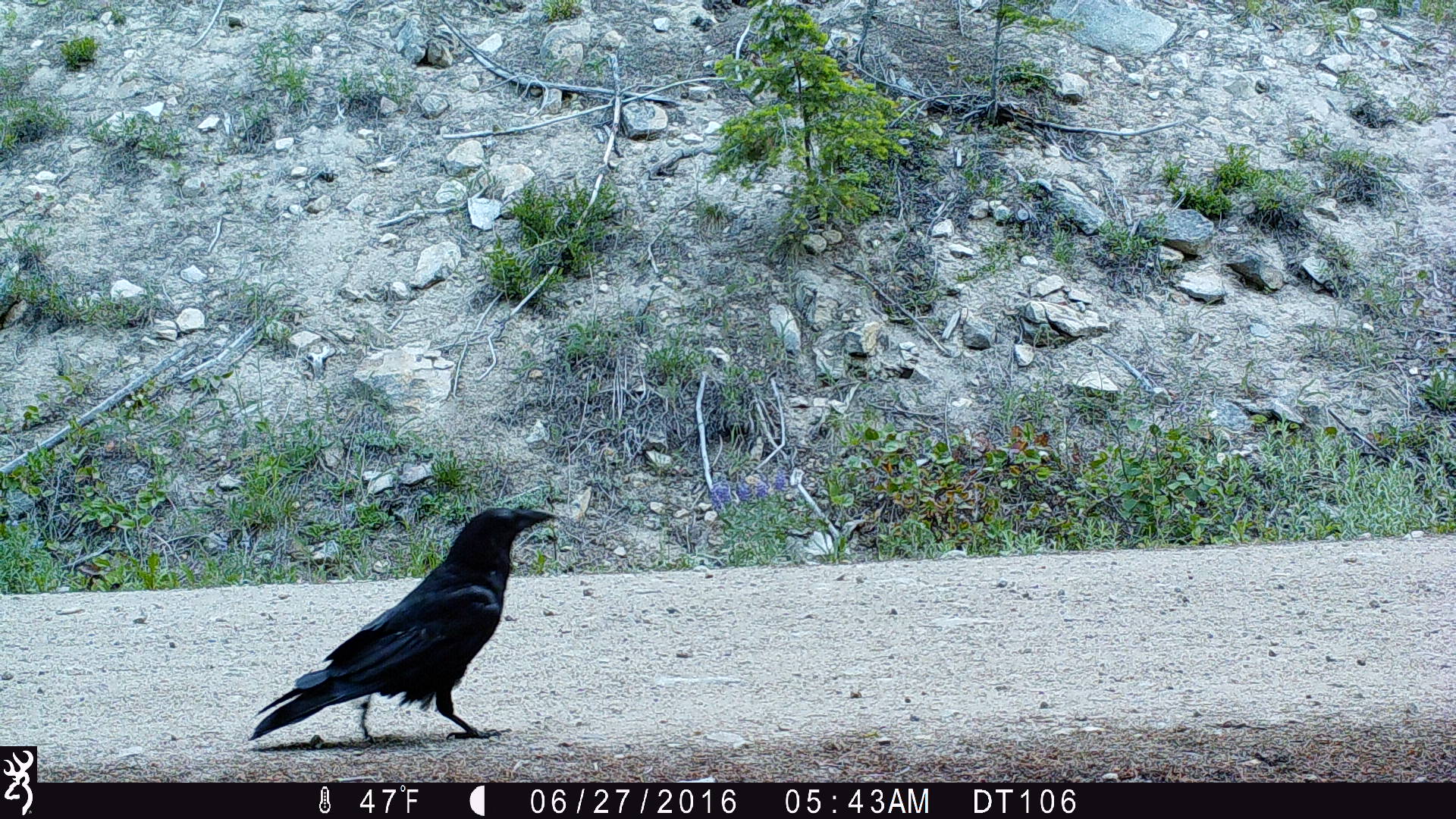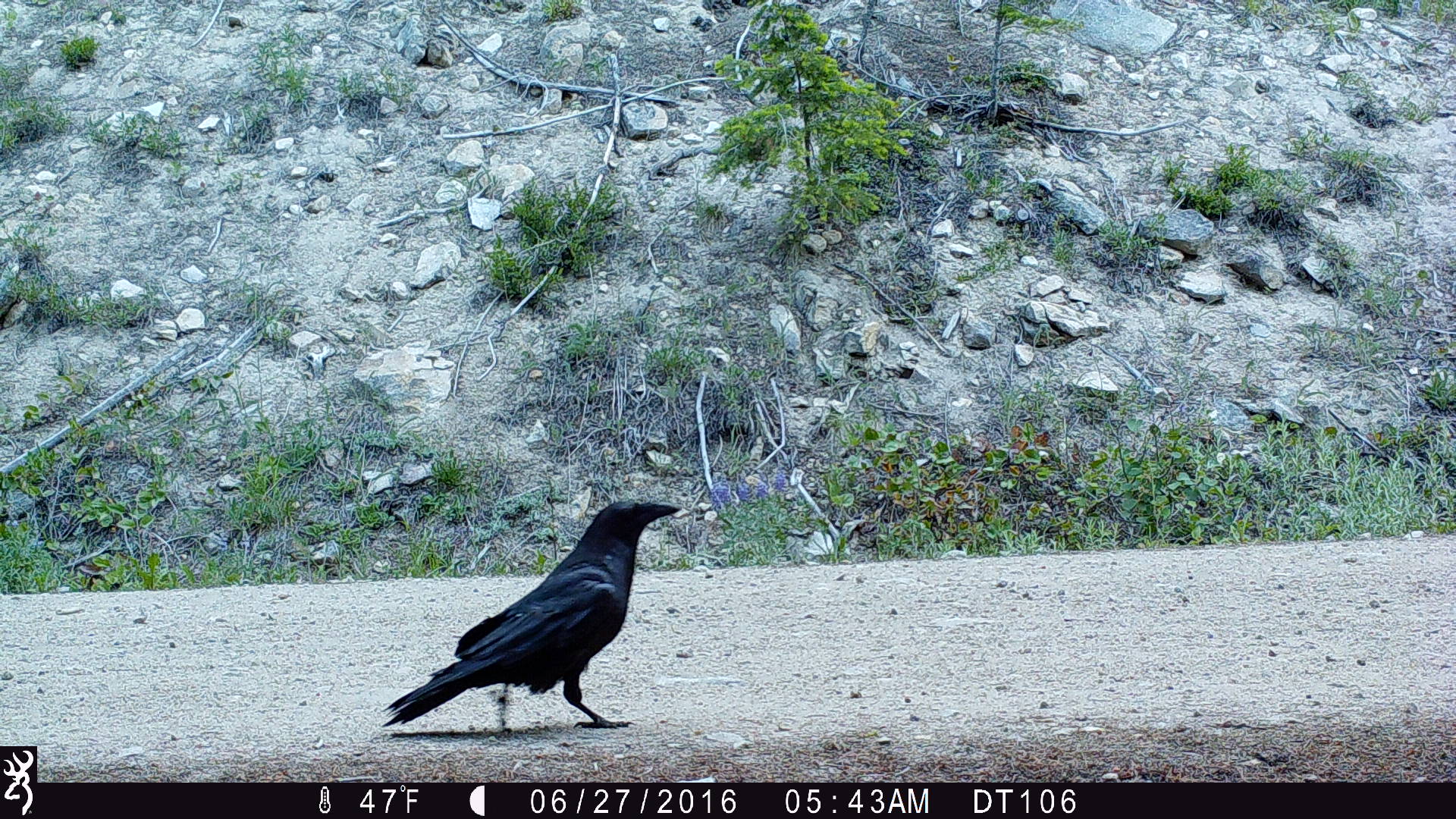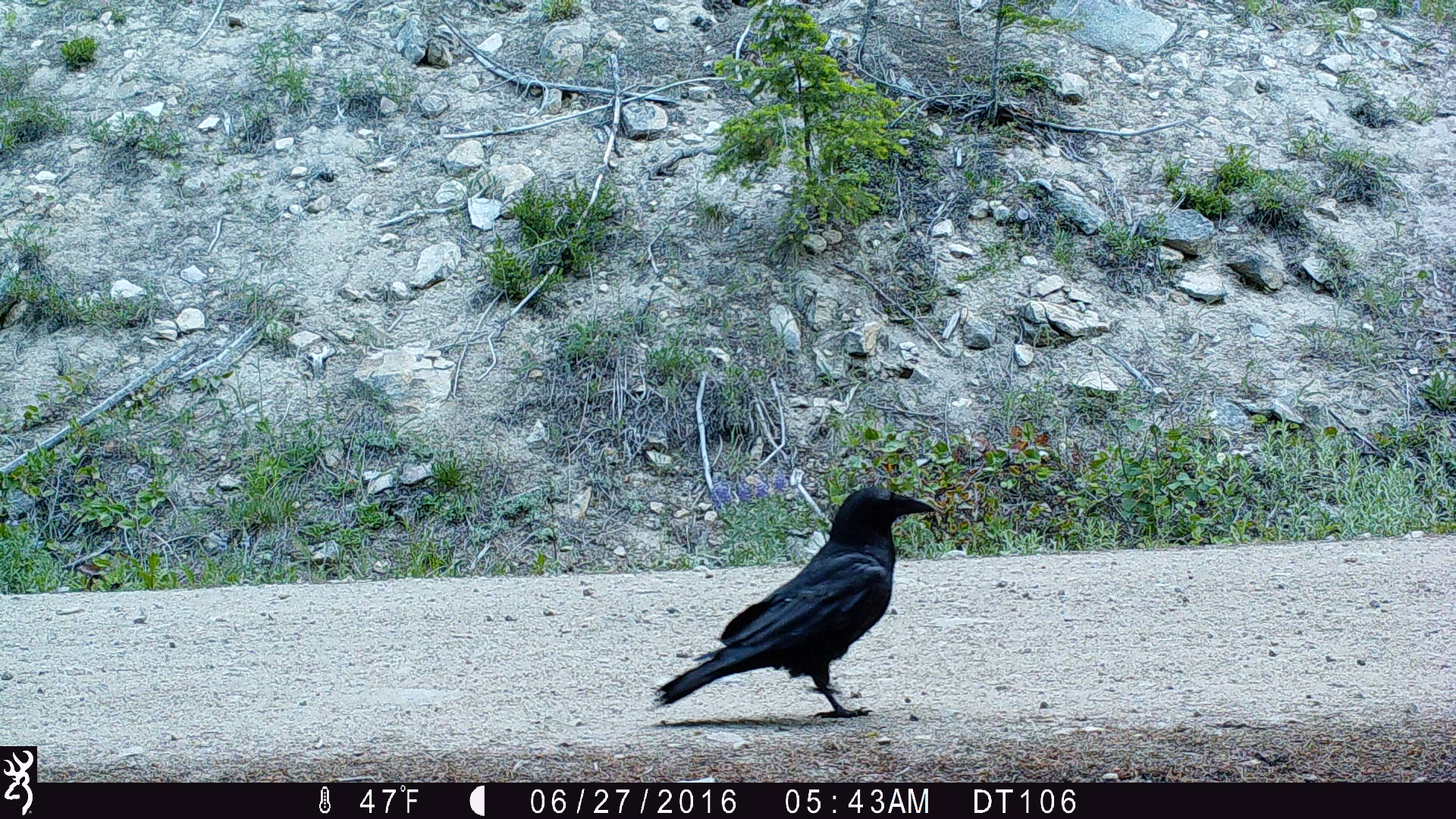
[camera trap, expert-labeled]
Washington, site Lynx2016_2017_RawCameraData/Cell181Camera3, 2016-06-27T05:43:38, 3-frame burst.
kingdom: Animalia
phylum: Chordata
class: Aves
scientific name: Aves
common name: birds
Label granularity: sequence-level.